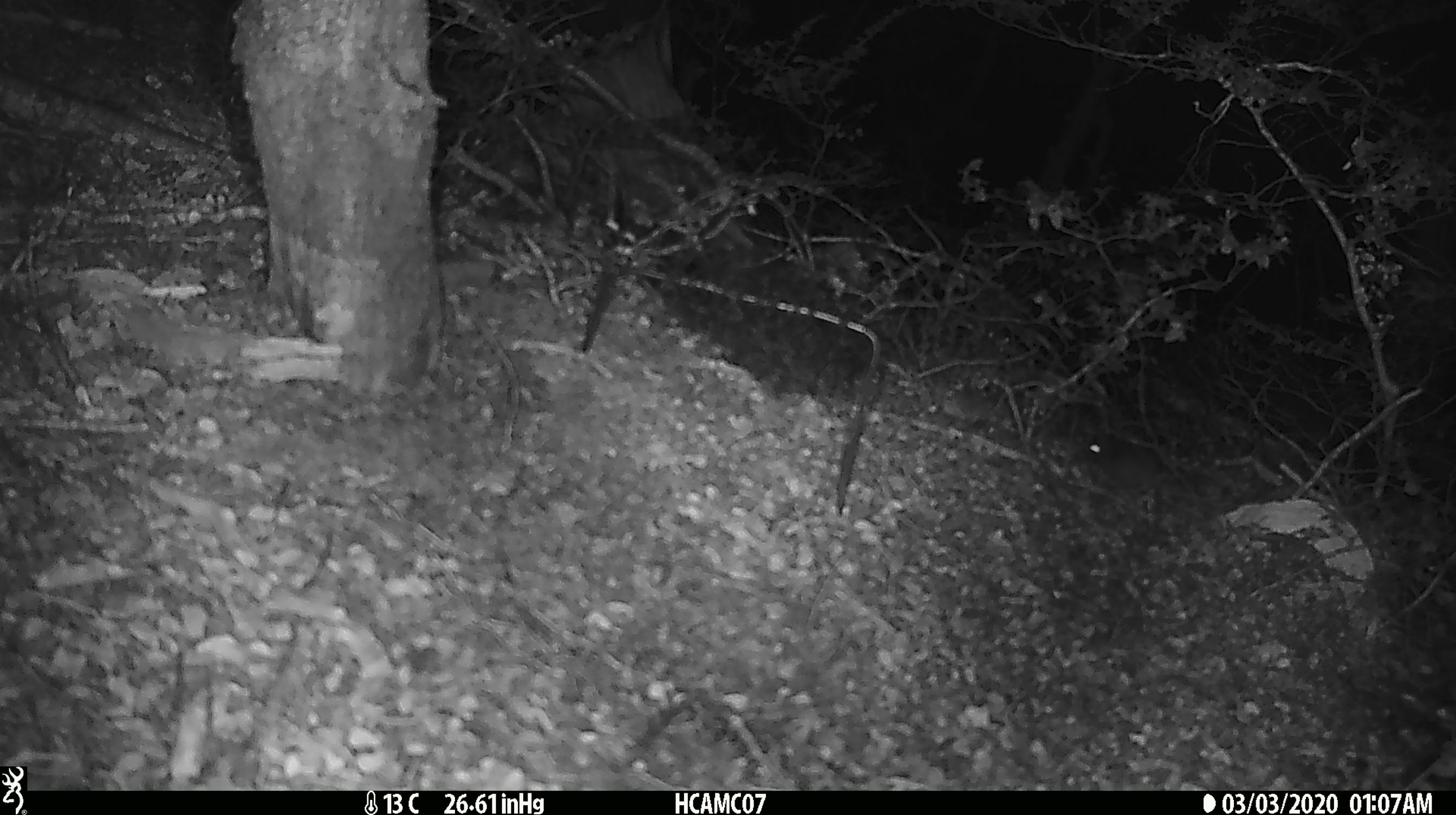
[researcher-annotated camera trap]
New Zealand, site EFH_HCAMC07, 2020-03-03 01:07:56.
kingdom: Animalia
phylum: Chordata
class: Mammalia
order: Rodentia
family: Muridae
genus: Mus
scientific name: Mus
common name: mouse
Mouse (Mus).